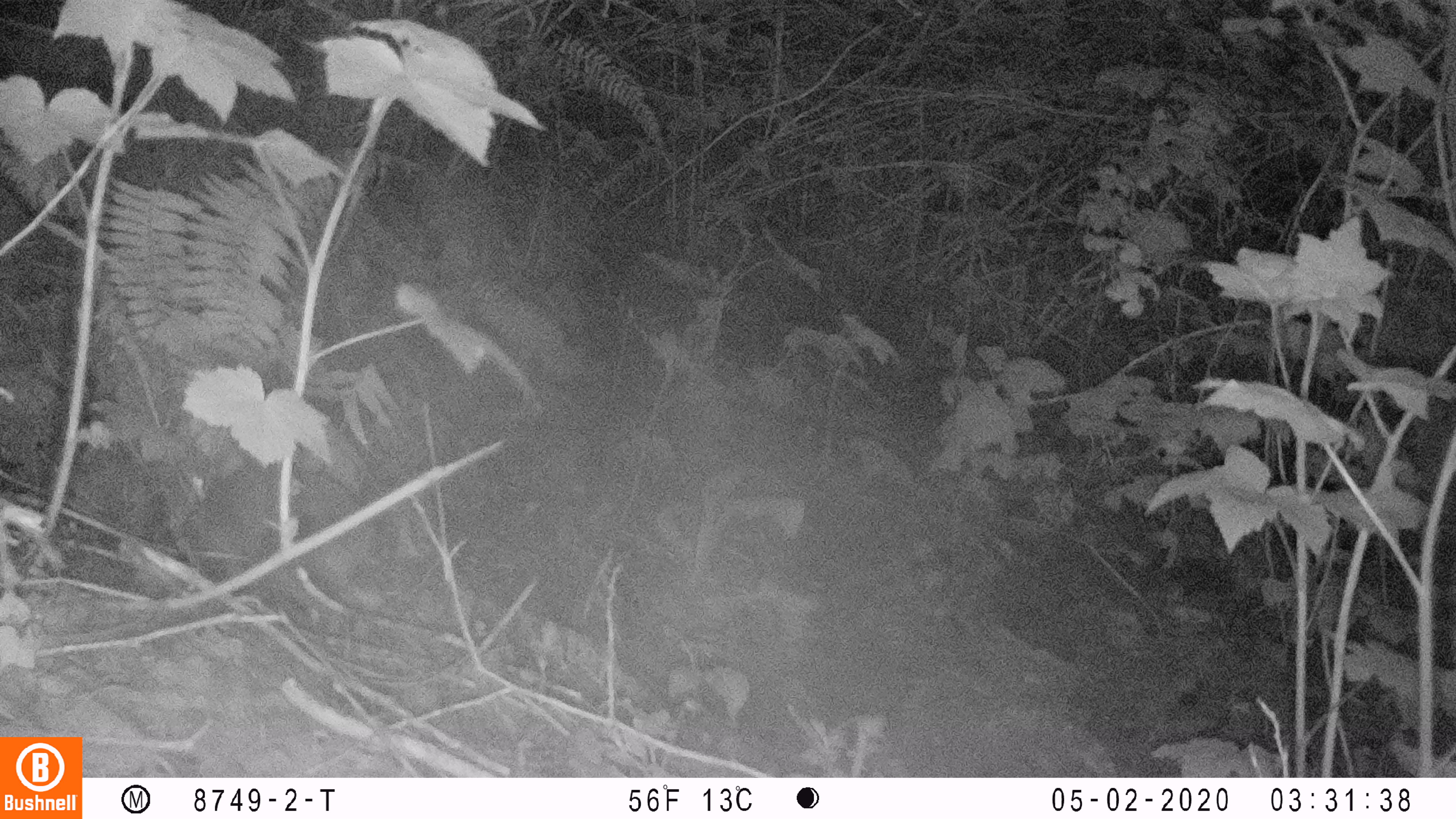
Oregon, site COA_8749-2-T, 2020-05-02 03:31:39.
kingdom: Animalia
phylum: Chordata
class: Mammalia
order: Lagomorpha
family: Leporidae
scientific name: Leporidae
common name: hares and rabbits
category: leporidae family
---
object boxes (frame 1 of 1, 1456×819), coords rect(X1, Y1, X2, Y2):
leporidae family: rect(161, 456, 385, 623)